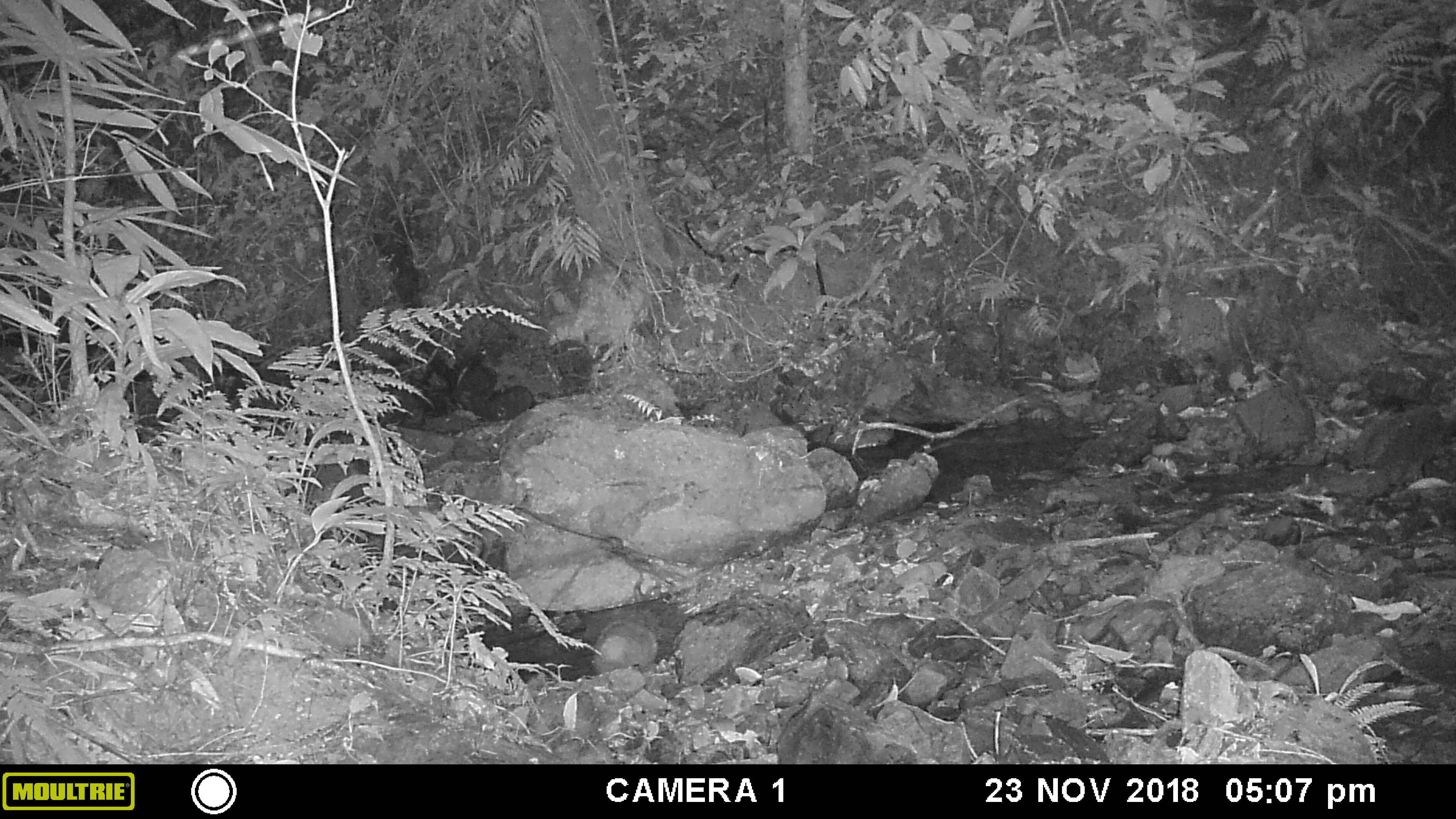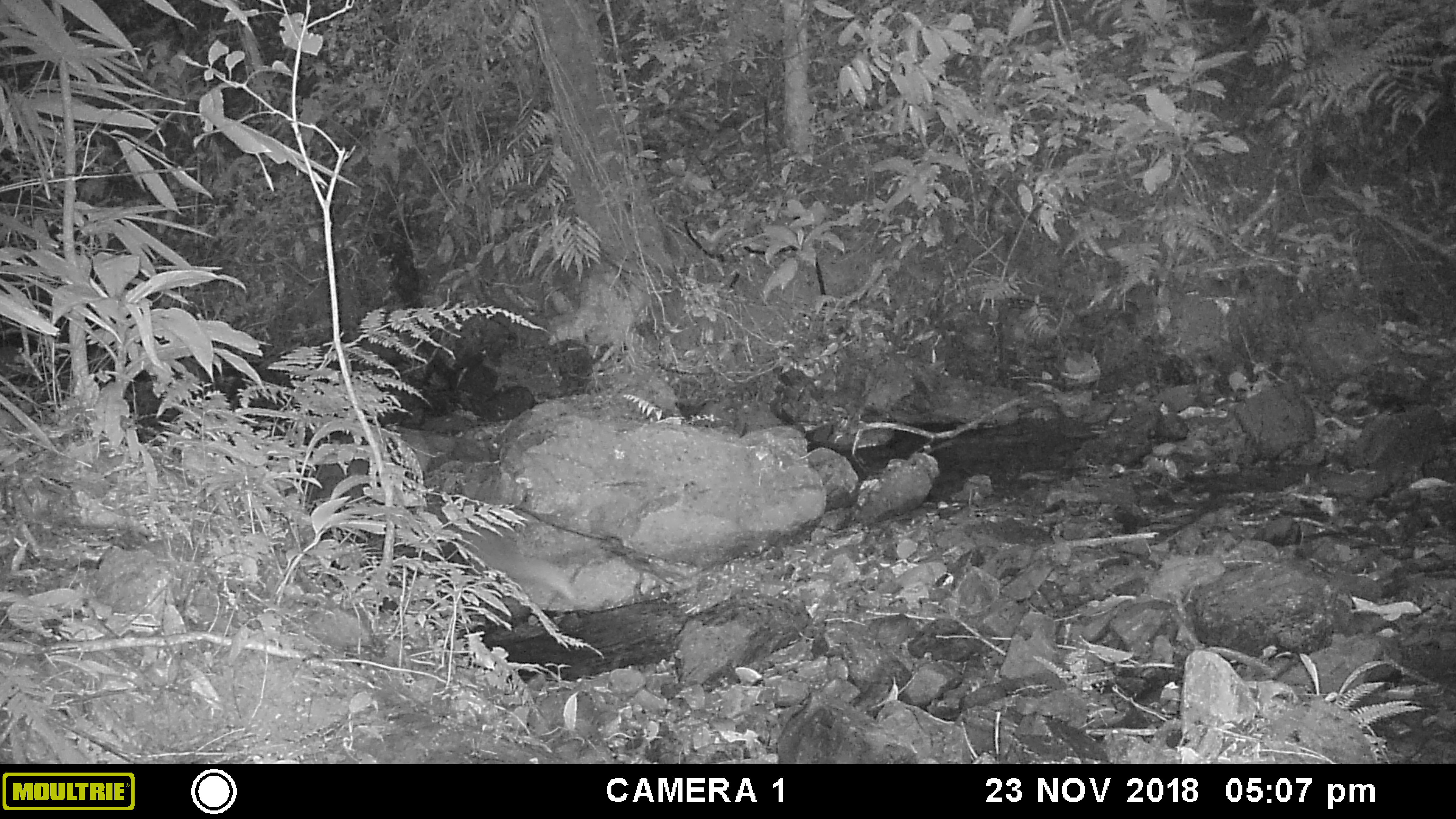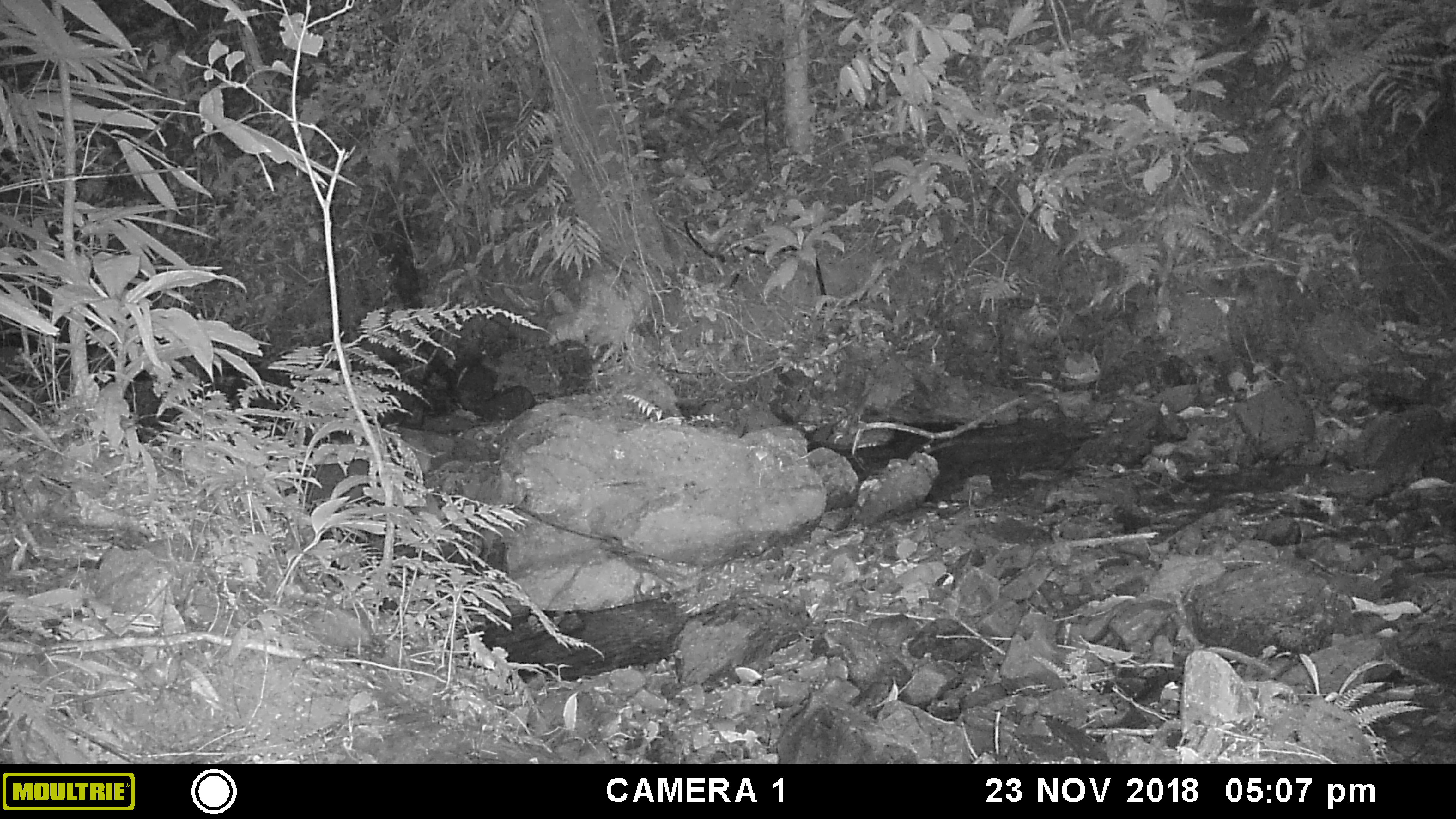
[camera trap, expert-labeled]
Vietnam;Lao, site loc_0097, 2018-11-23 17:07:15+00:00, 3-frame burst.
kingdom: Animalia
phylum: Chordata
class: Mammalia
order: Carnivora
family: Herpestidae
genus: Urva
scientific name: Urva urva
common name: crab-eating mongoose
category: crab eating mongoose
Crab eating mongoose (crab-eating mongoose) (Urva urva). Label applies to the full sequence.